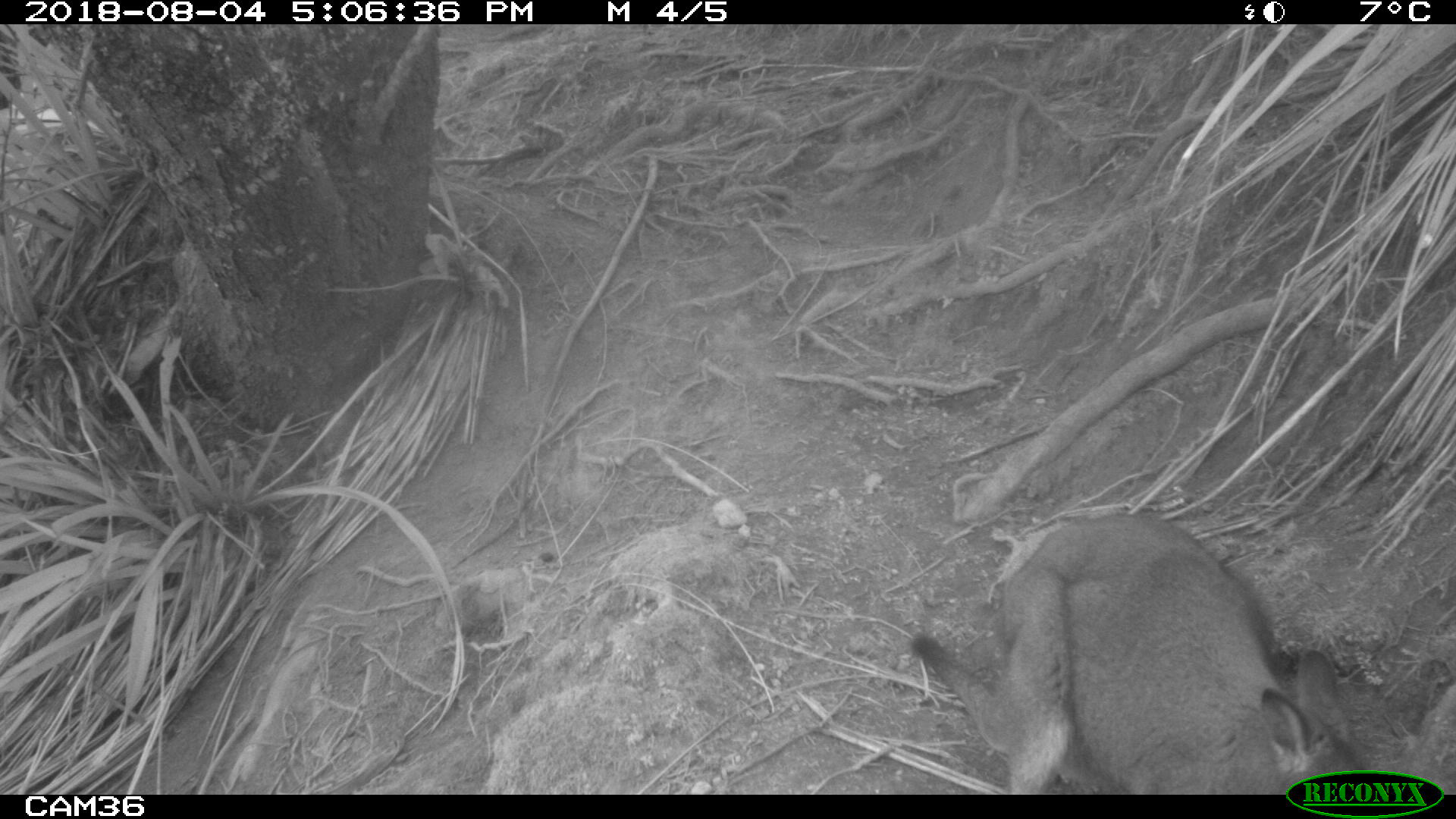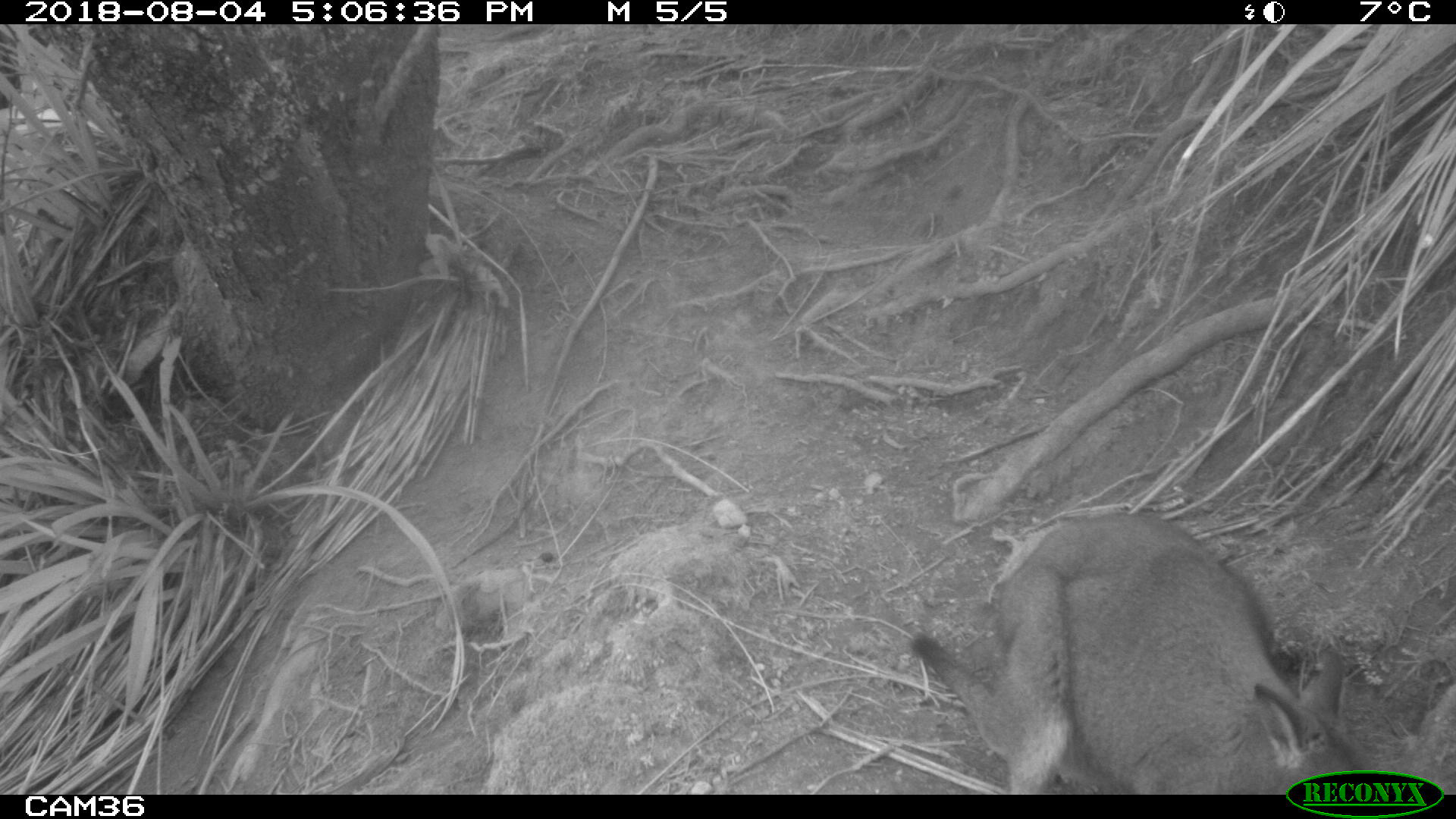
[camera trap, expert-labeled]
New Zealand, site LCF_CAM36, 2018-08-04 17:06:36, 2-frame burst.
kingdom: Animalia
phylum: Chordata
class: Mammalia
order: Diprotodontia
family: Macropodidae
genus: Notamacropus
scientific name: Notamacropus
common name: wallaby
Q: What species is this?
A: Wallaby (Notamacropus).